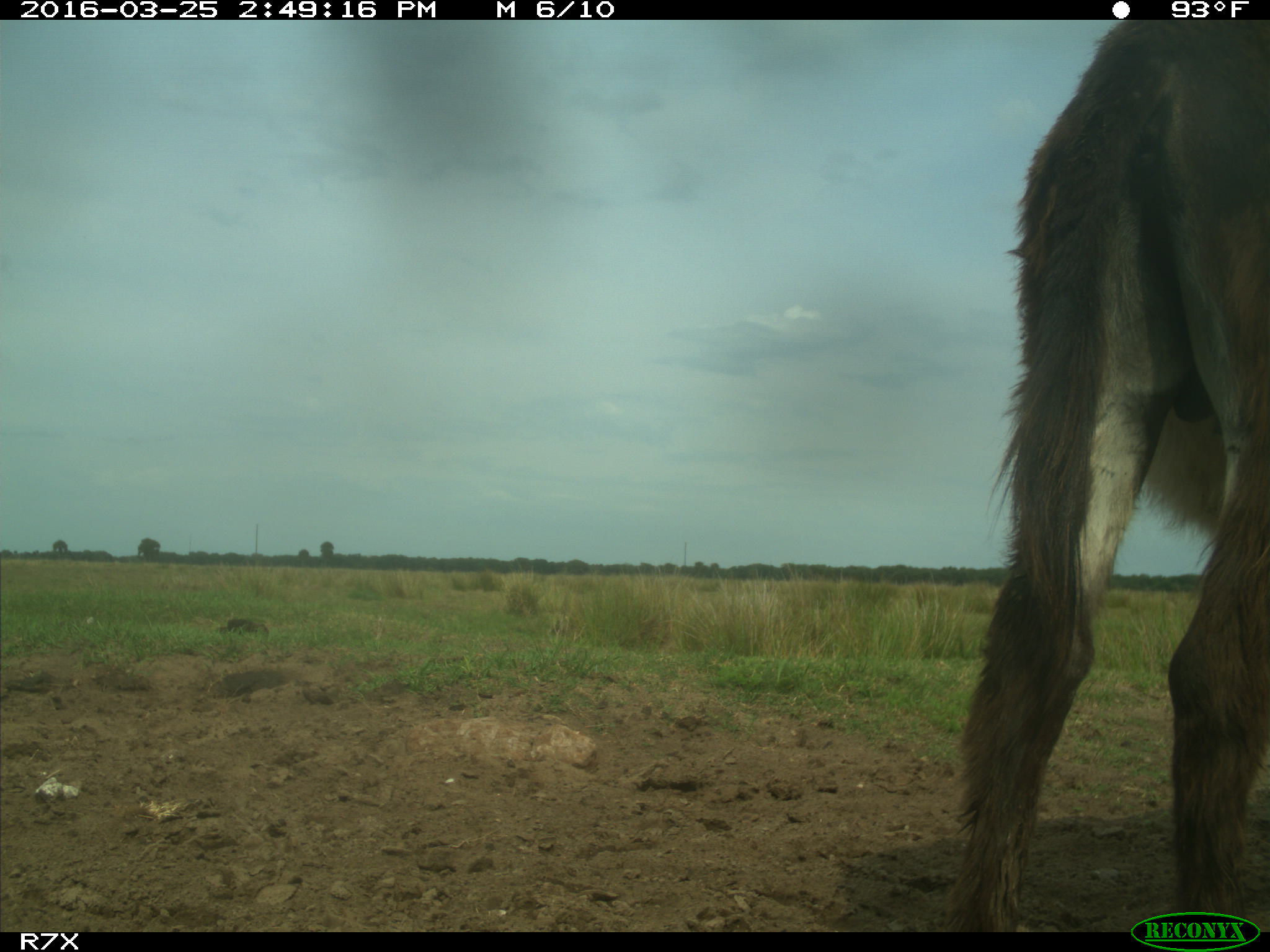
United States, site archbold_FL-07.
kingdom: Animalia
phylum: Chordata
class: Mammalia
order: Perissodactyla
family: Equidae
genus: Equus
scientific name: Equus africanus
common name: african wild ass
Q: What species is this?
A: Equus africanus (african wild ass).